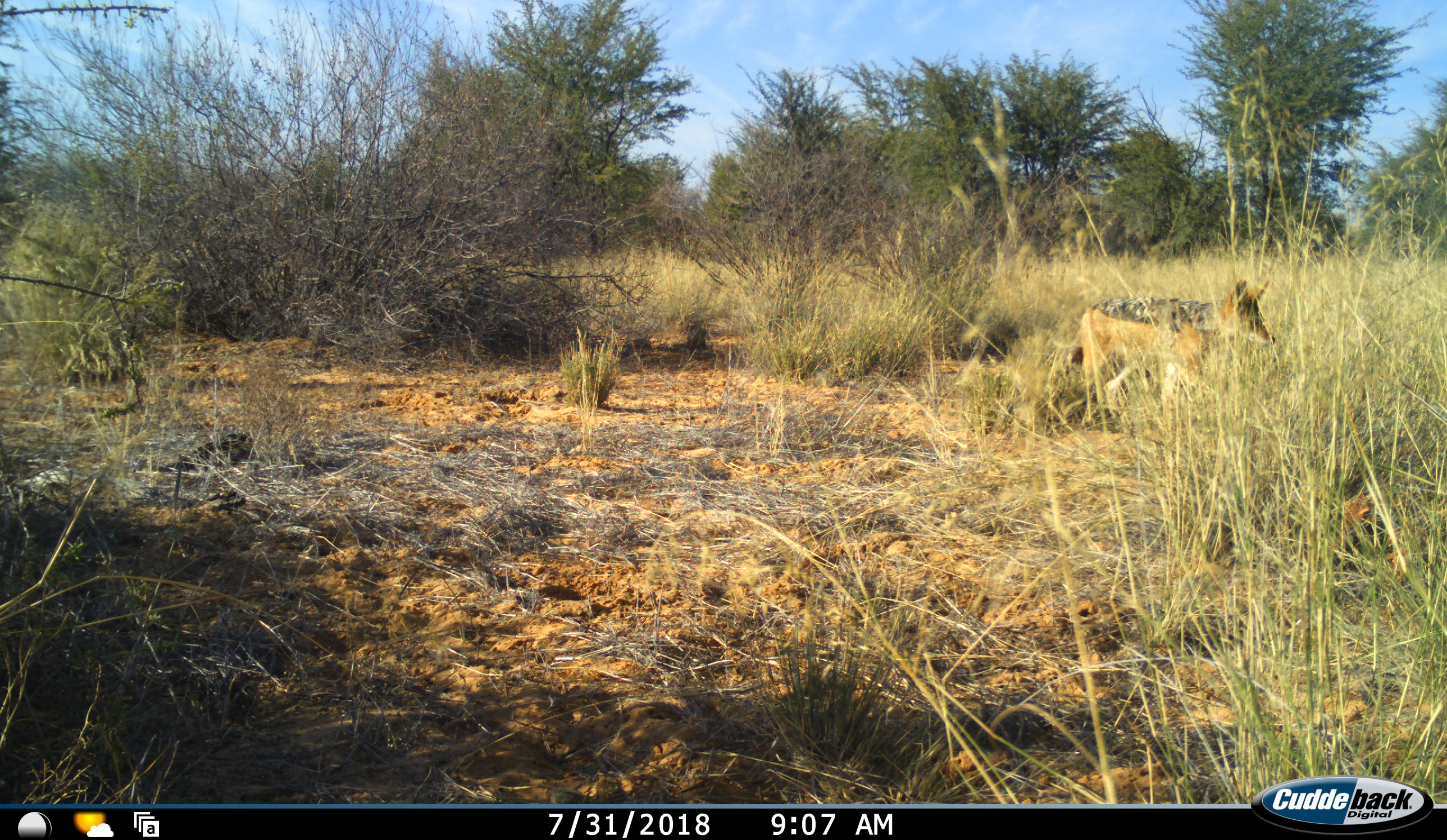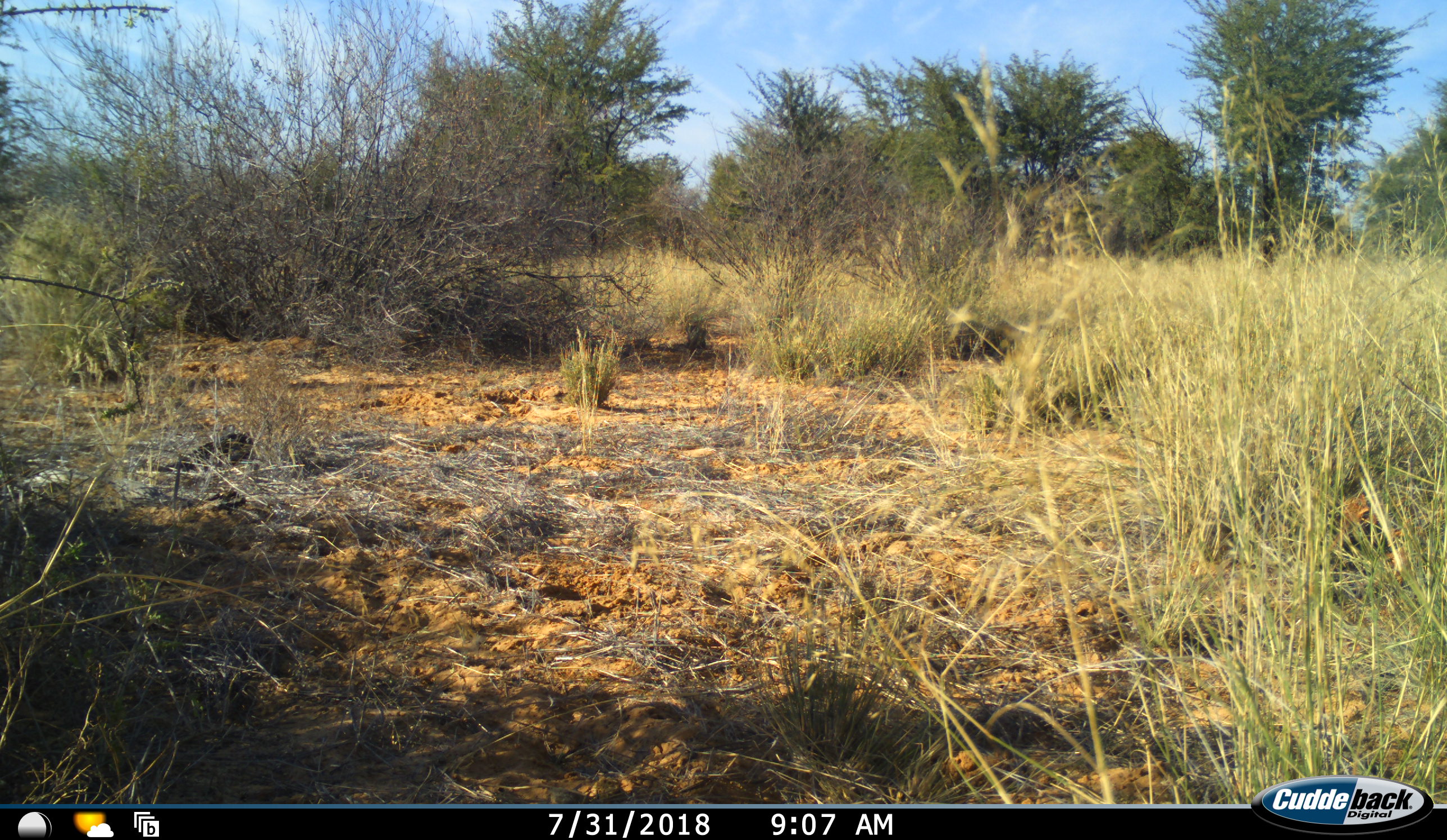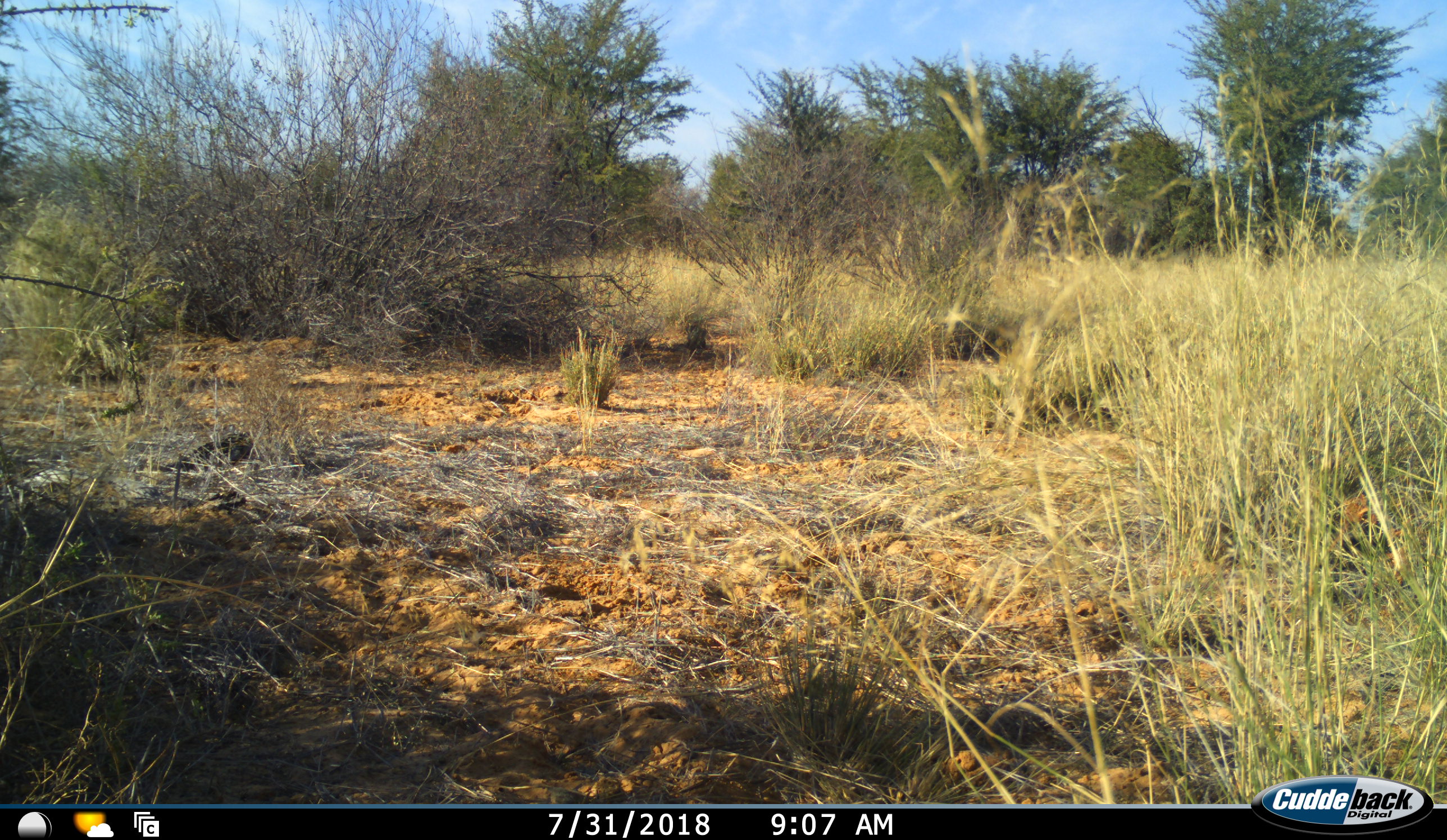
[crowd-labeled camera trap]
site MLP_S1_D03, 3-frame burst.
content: unidentified animal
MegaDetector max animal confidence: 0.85